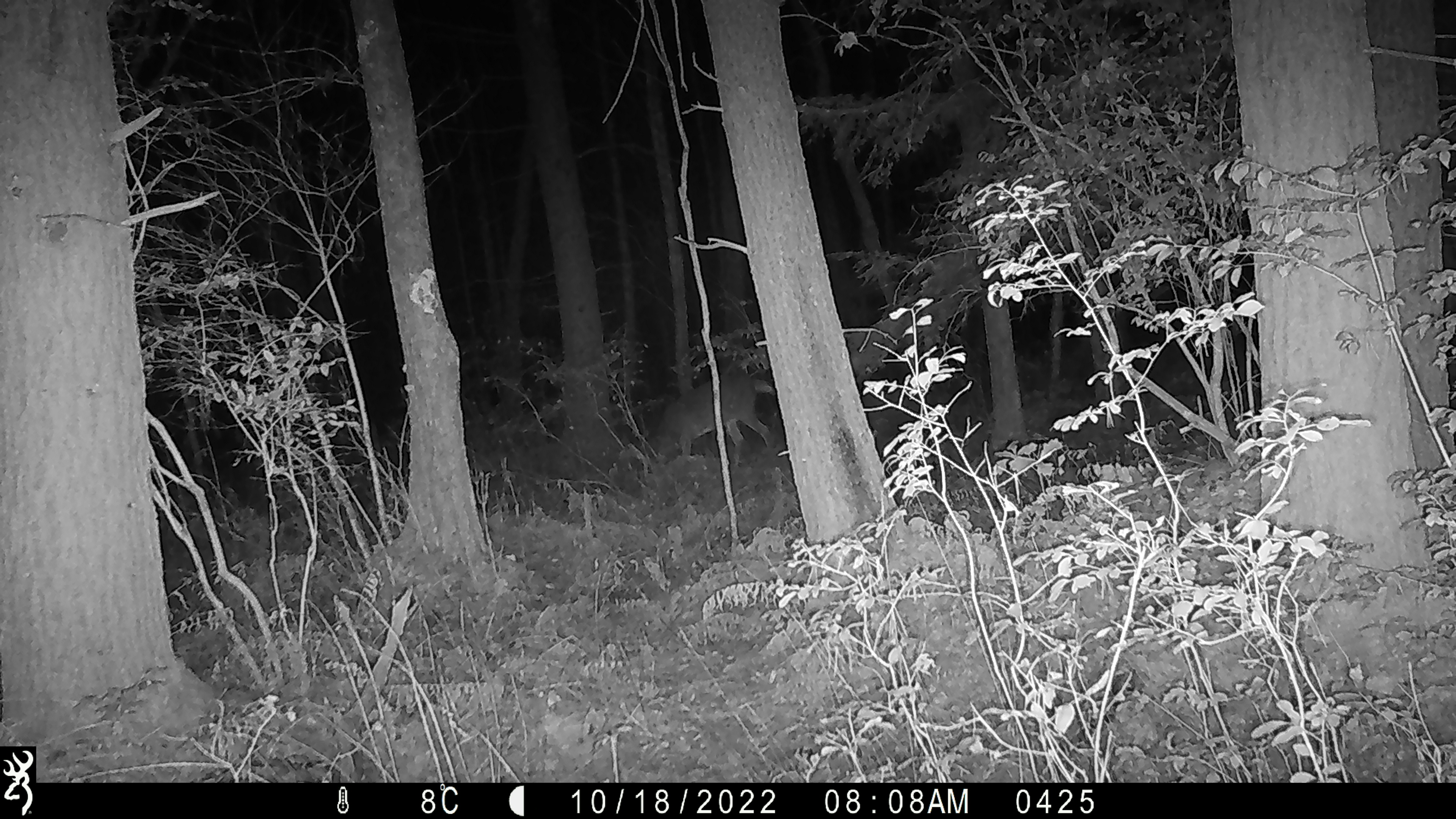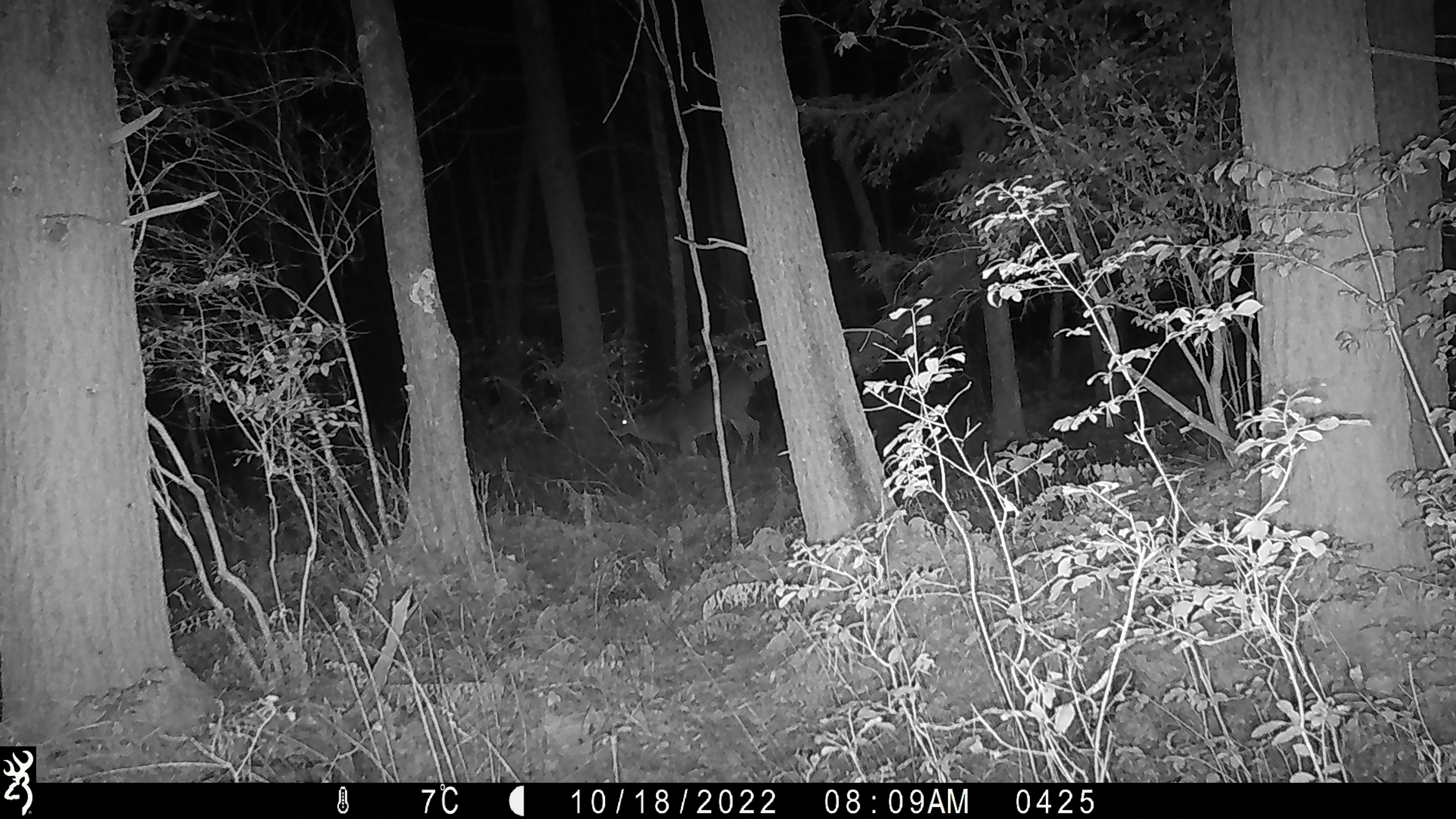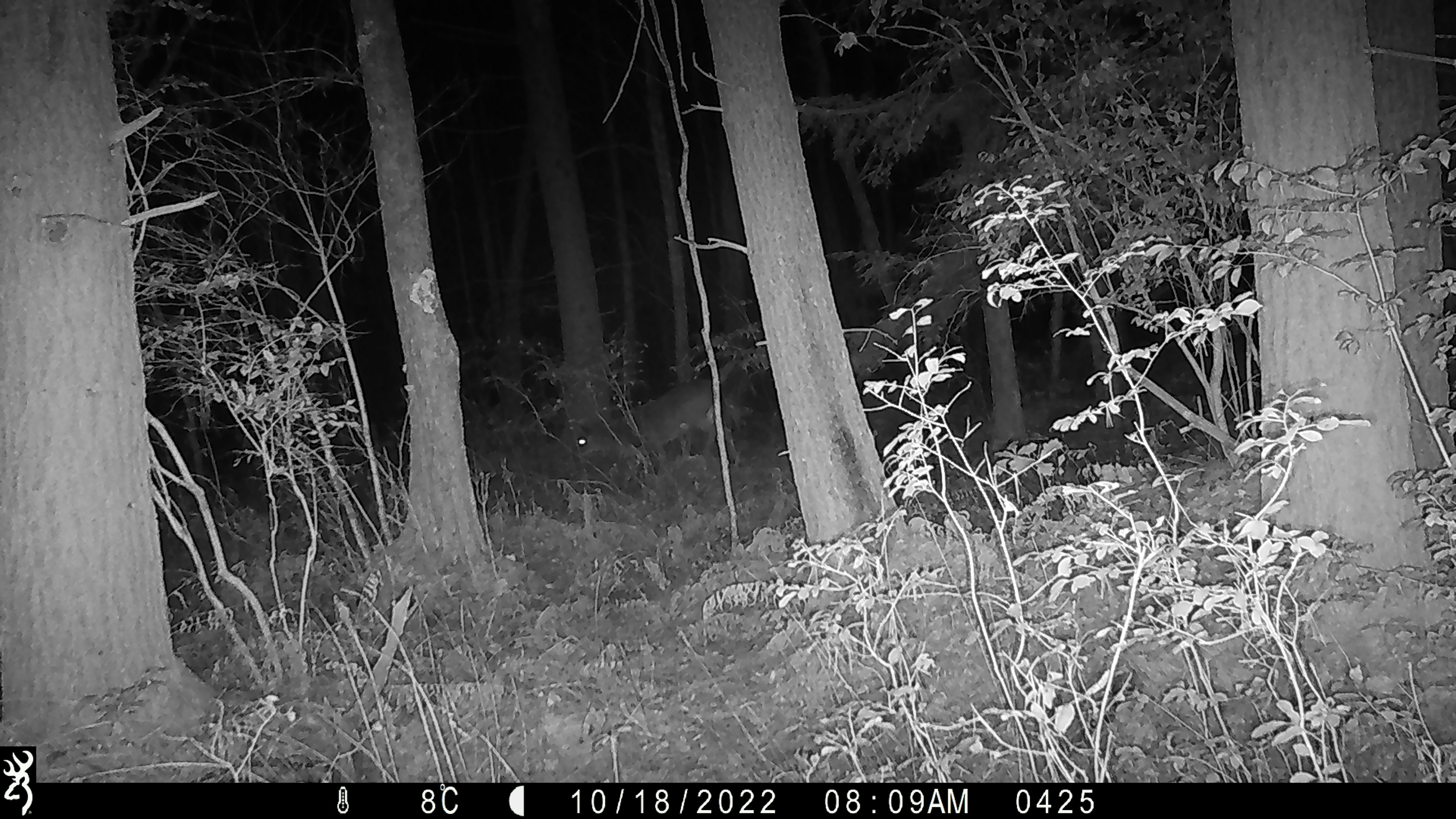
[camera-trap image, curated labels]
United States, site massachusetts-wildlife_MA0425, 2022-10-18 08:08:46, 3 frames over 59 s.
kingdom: Animalia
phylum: Chordata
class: Mammalia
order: Artiodactyla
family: Cervidae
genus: Odocoileus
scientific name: Odocoileus virginianus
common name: white-tailed deer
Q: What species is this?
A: White-tailed deer (Odocoileus virginianus).